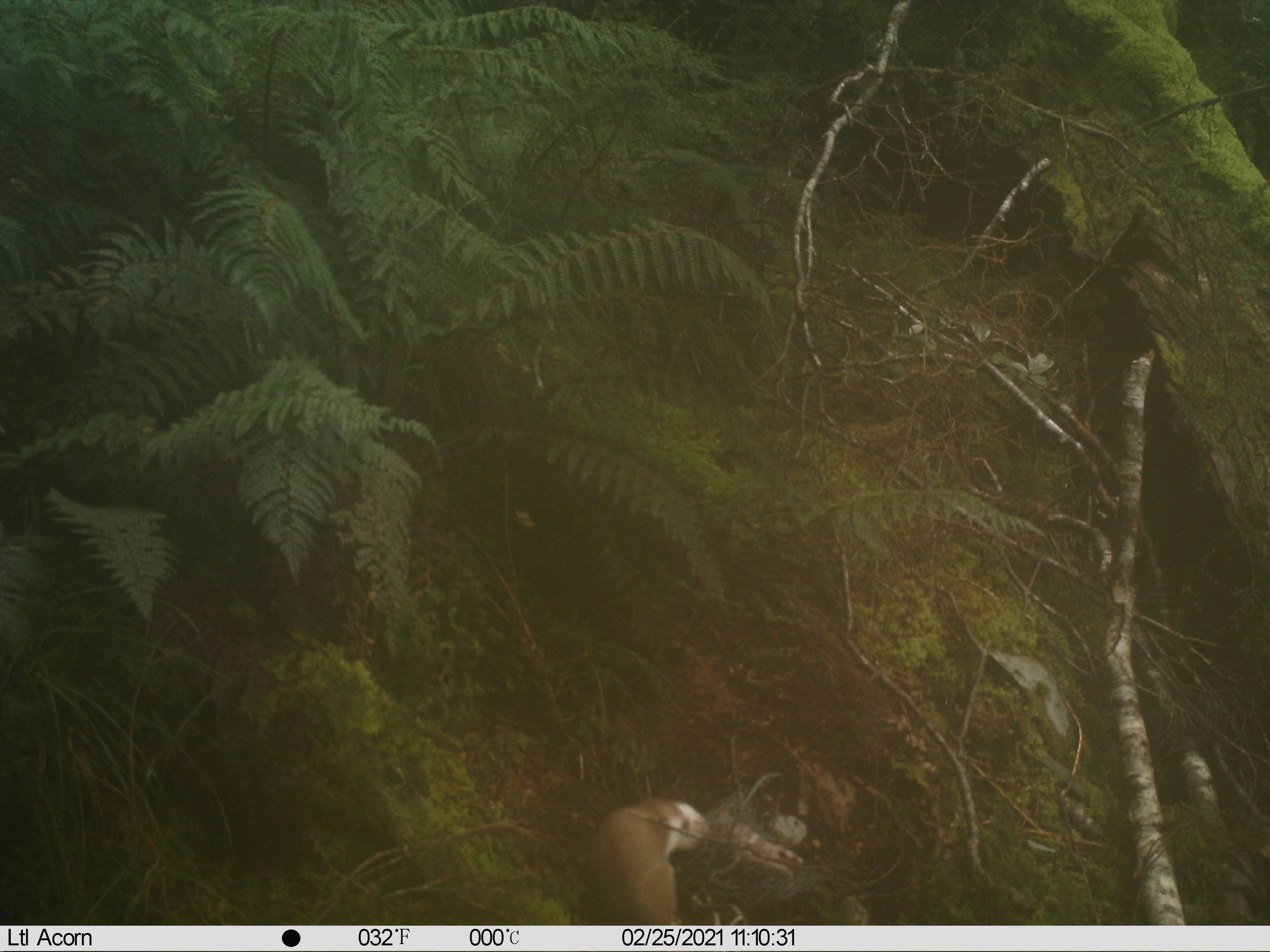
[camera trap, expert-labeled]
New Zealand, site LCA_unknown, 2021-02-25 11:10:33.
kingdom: Animalia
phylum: Chordata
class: Mammalia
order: Carnivora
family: Mustelidae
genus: Mustela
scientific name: Mustela erminea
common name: stoat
Stoat (Mustela erminea).